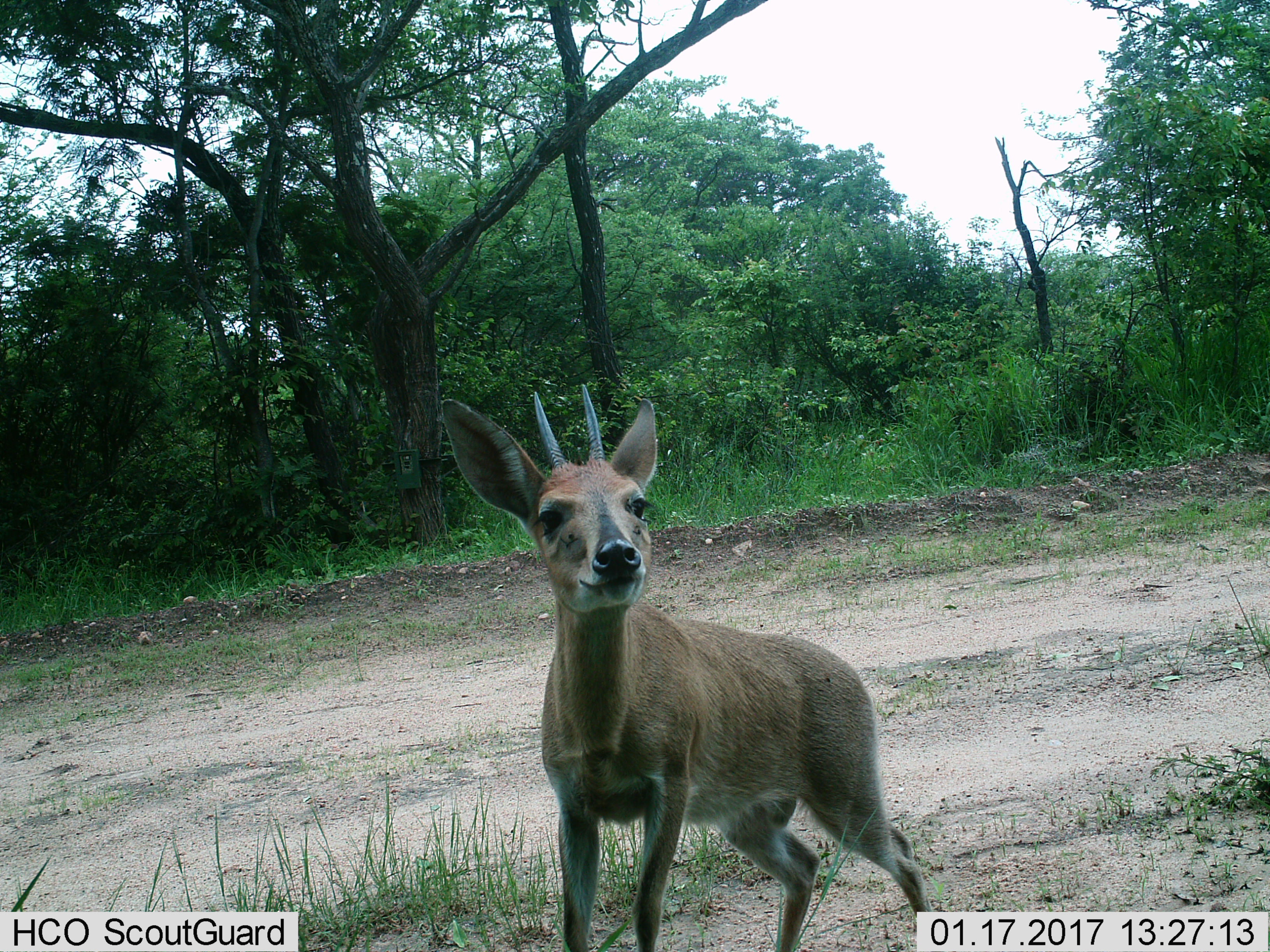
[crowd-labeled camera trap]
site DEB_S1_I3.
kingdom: Animalia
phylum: Chordata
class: Mammalia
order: Artiodactyla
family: Bovidae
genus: Sylvicapra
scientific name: Sylvicapra grimmia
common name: common duiker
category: duikercommongrey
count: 1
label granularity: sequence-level